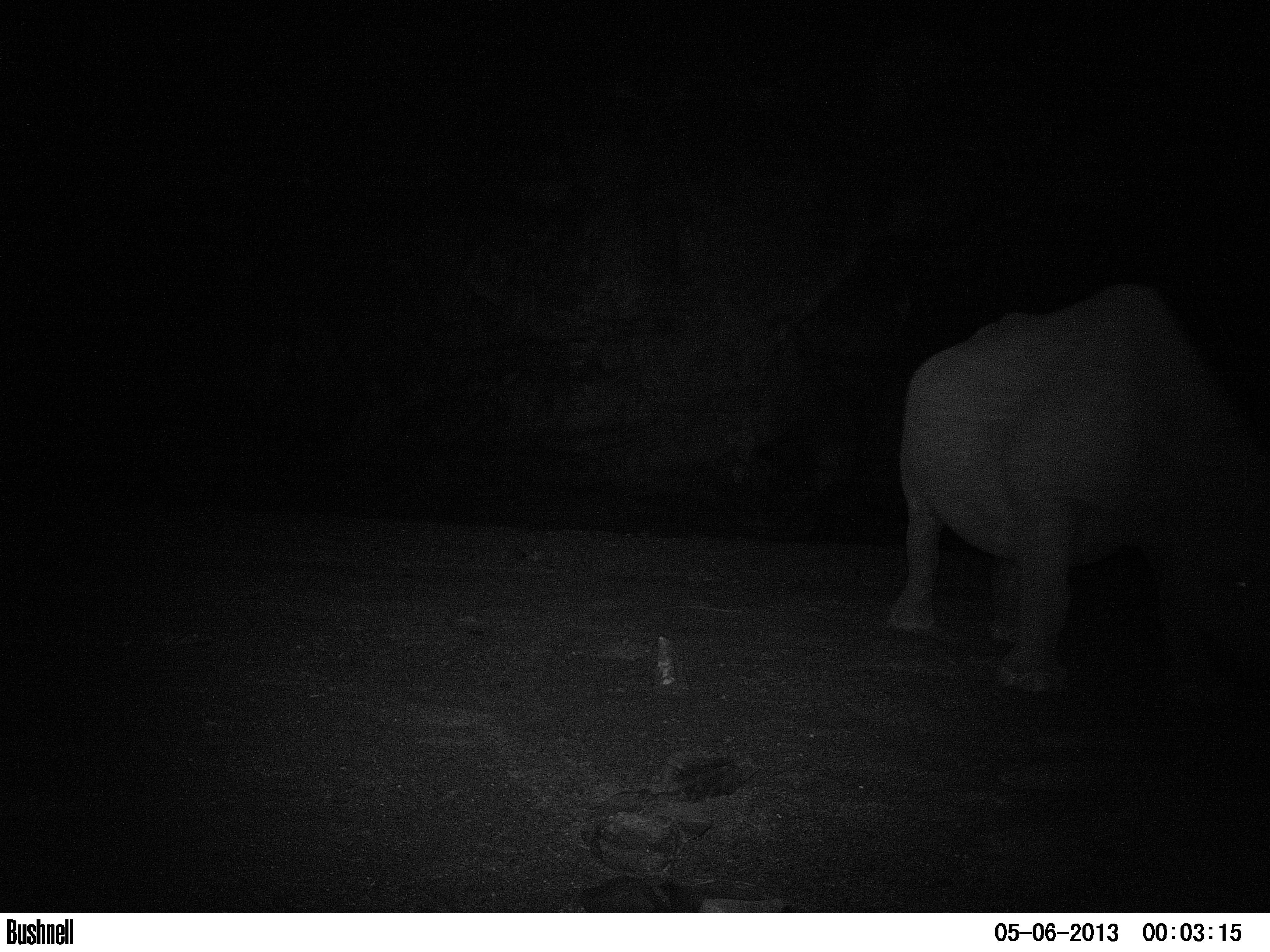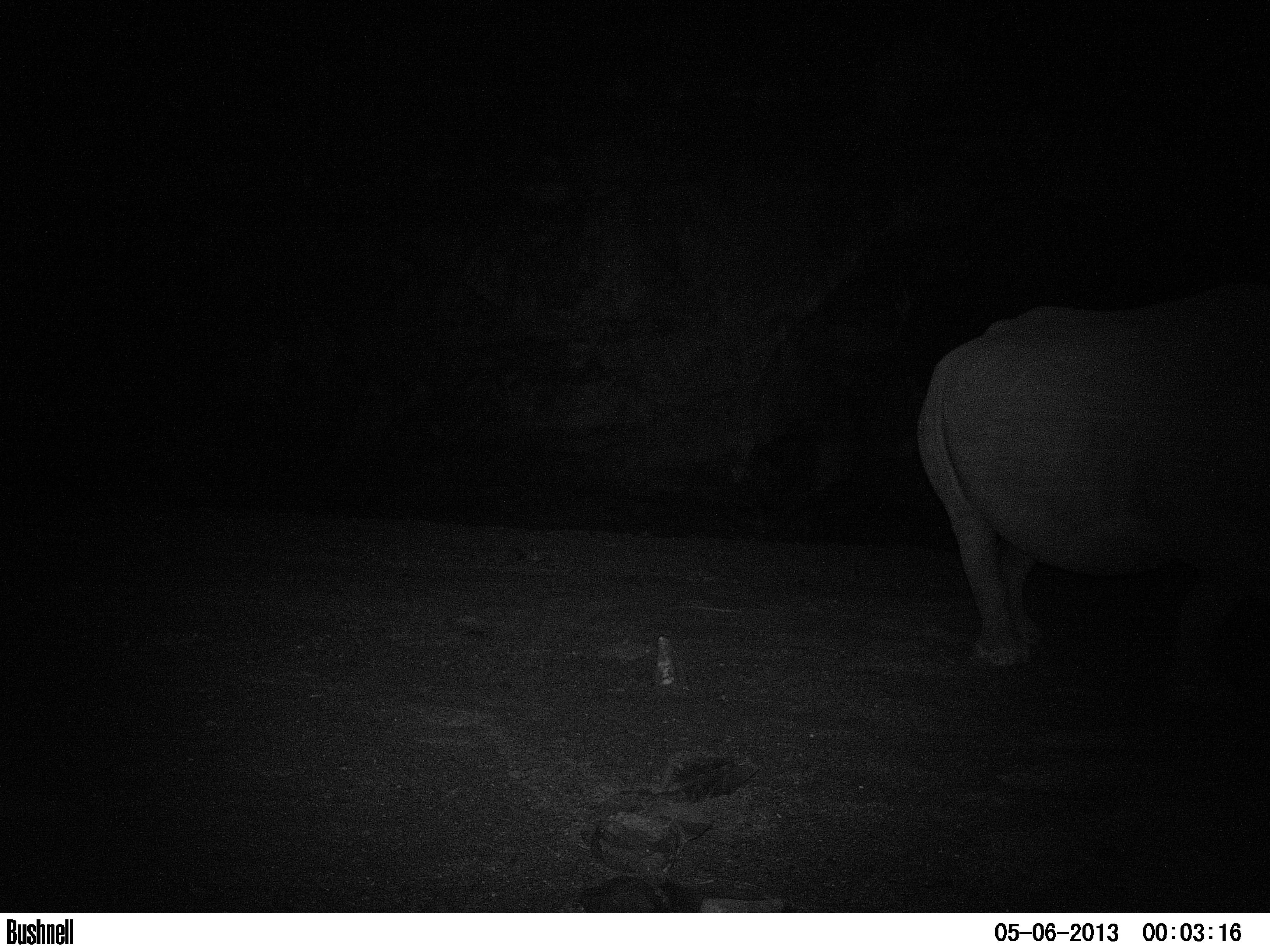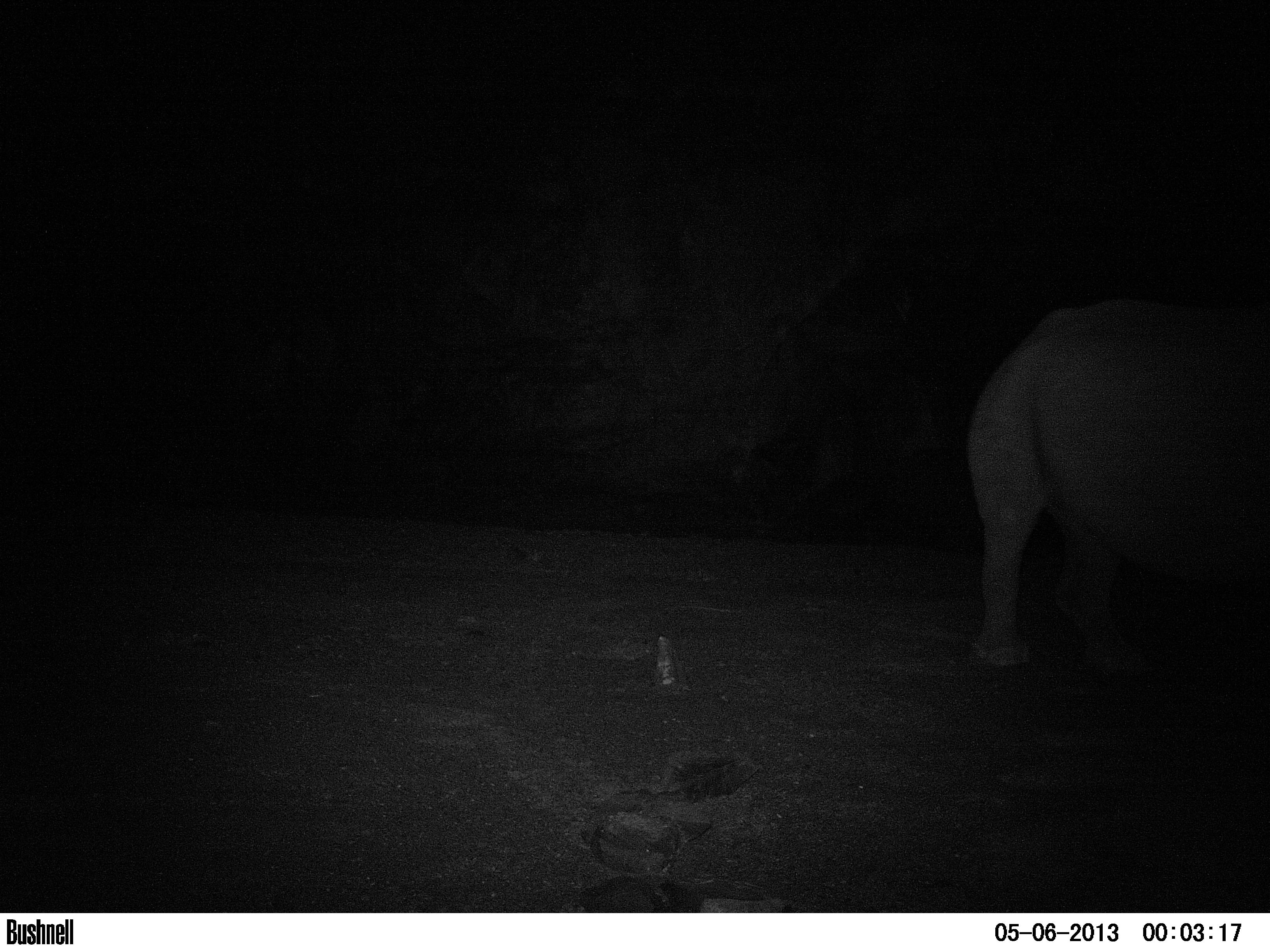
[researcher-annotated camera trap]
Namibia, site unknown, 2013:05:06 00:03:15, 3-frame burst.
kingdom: Animalia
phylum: Chordata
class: Mammalia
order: Perissodactyla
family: Rhinocerotidae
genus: Diceros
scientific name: Diceros bicornis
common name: black rhinoceros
Diceros bicornis (black rhinoceros).